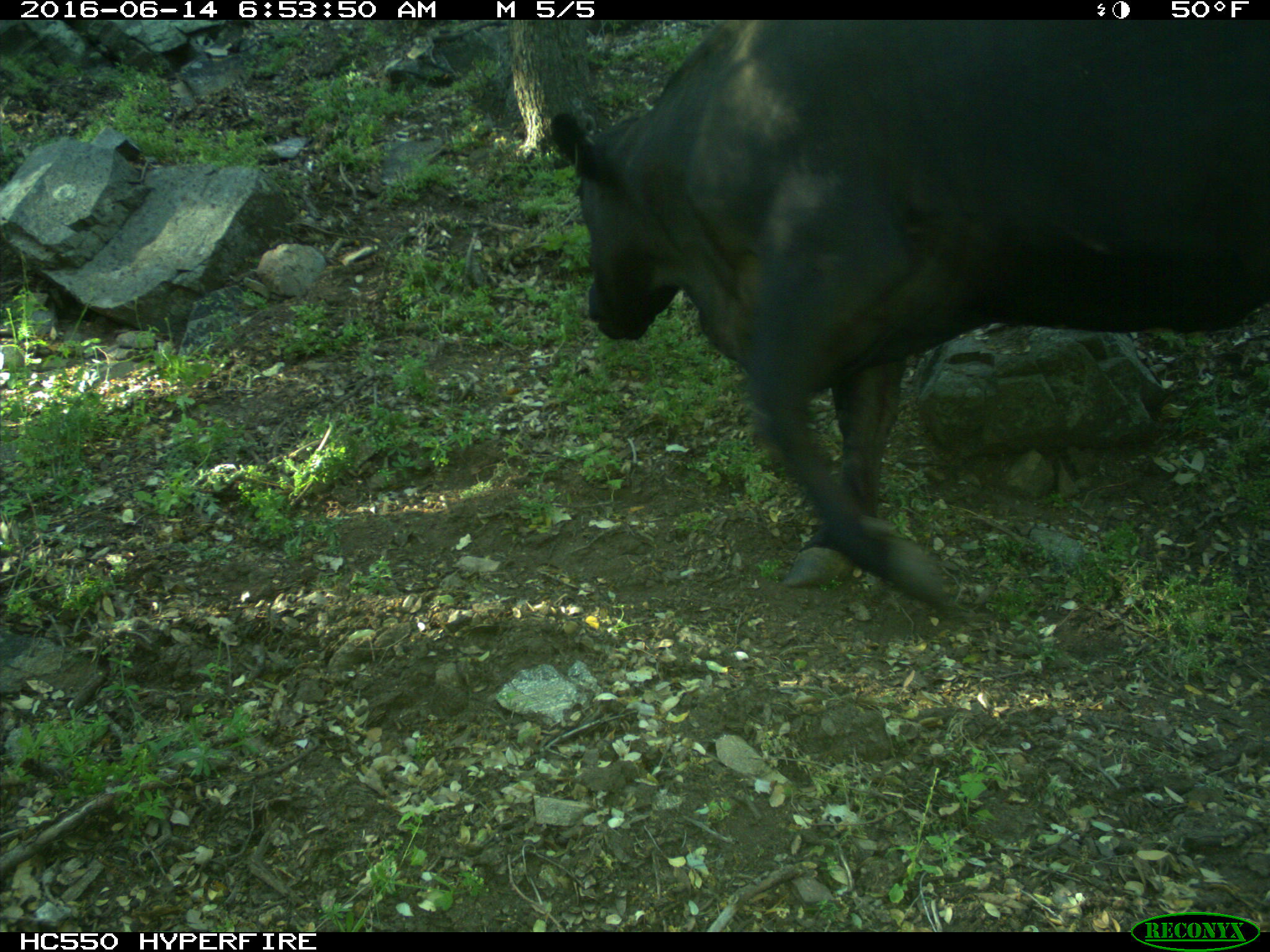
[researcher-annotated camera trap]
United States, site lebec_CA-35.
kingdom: Animalia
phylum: Chordata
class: Mammalia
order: Artiodactyla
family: Bovidae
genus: Bos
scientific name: Bos taurus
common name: domestic cow